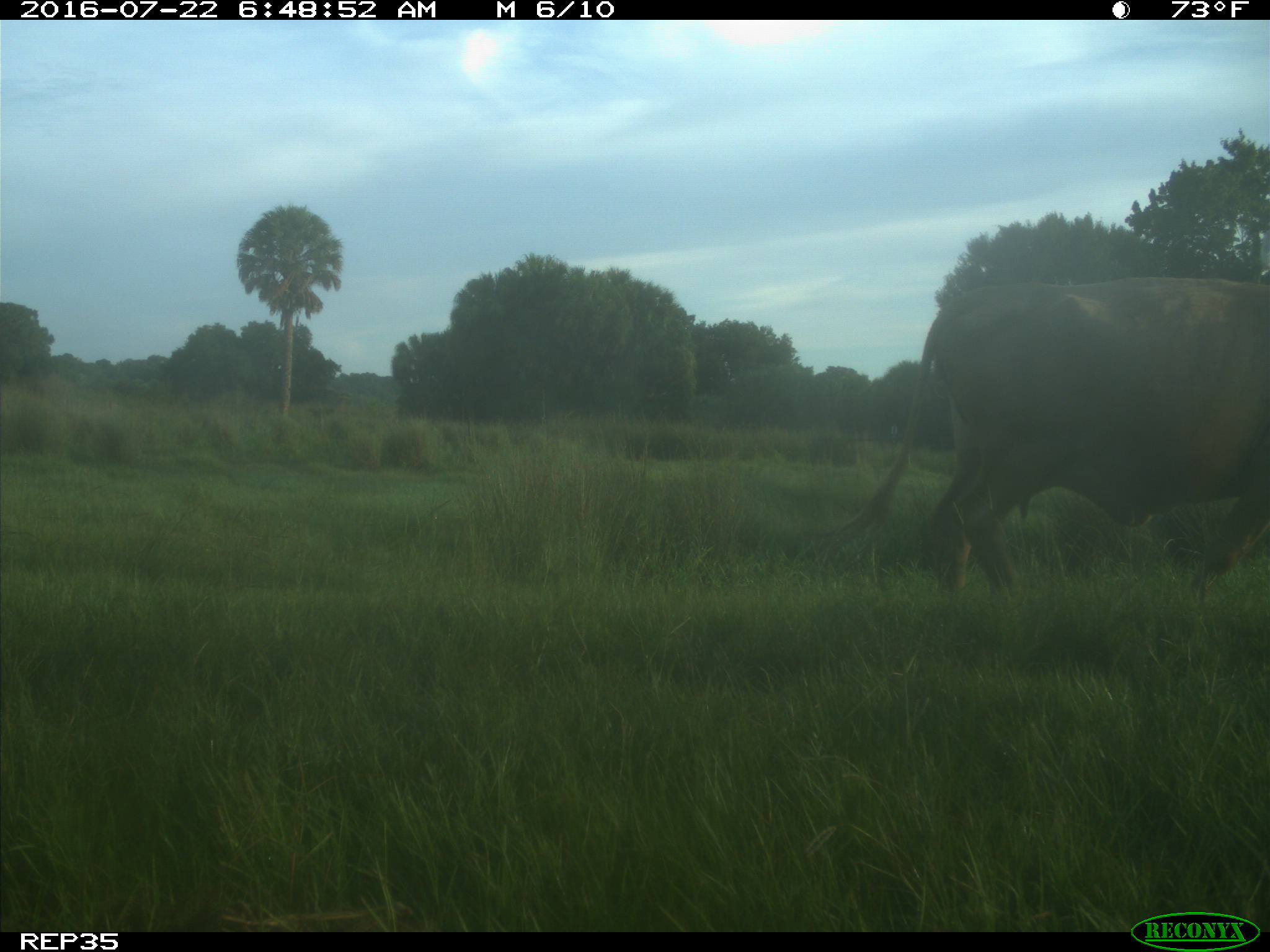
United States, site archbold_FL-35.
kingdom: Animalia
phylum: Chordata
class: Mammalia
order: Artiodactyla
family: Bovidae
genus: Bos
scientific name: Bos taurus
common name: domestic cow